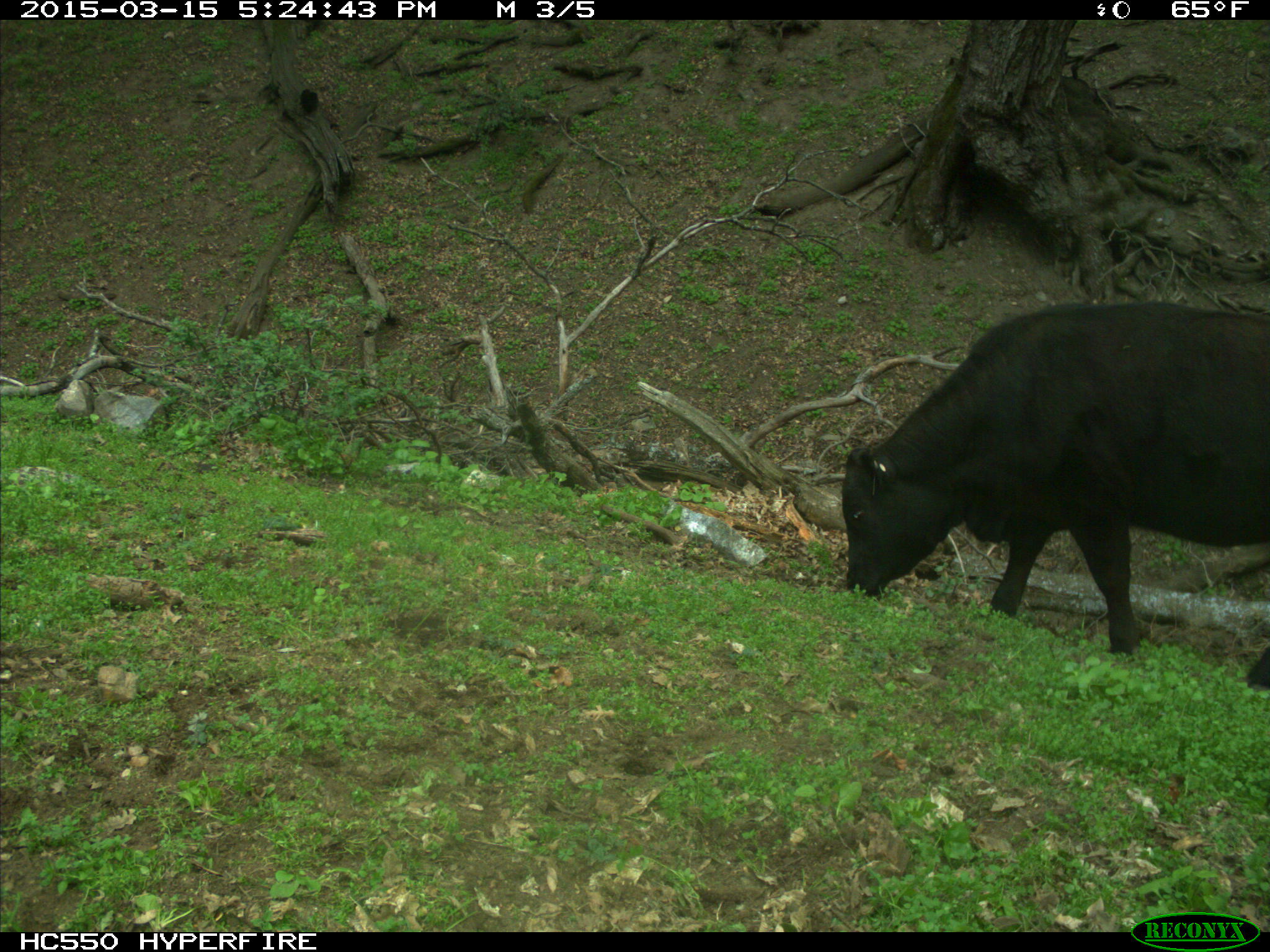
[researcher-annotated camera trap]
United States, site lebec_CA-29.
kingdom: Animalia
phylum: Chordata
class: Mammalia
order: Artiodactyla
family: Bovidae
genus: Bos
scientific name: Bos taurus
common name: domestic cow